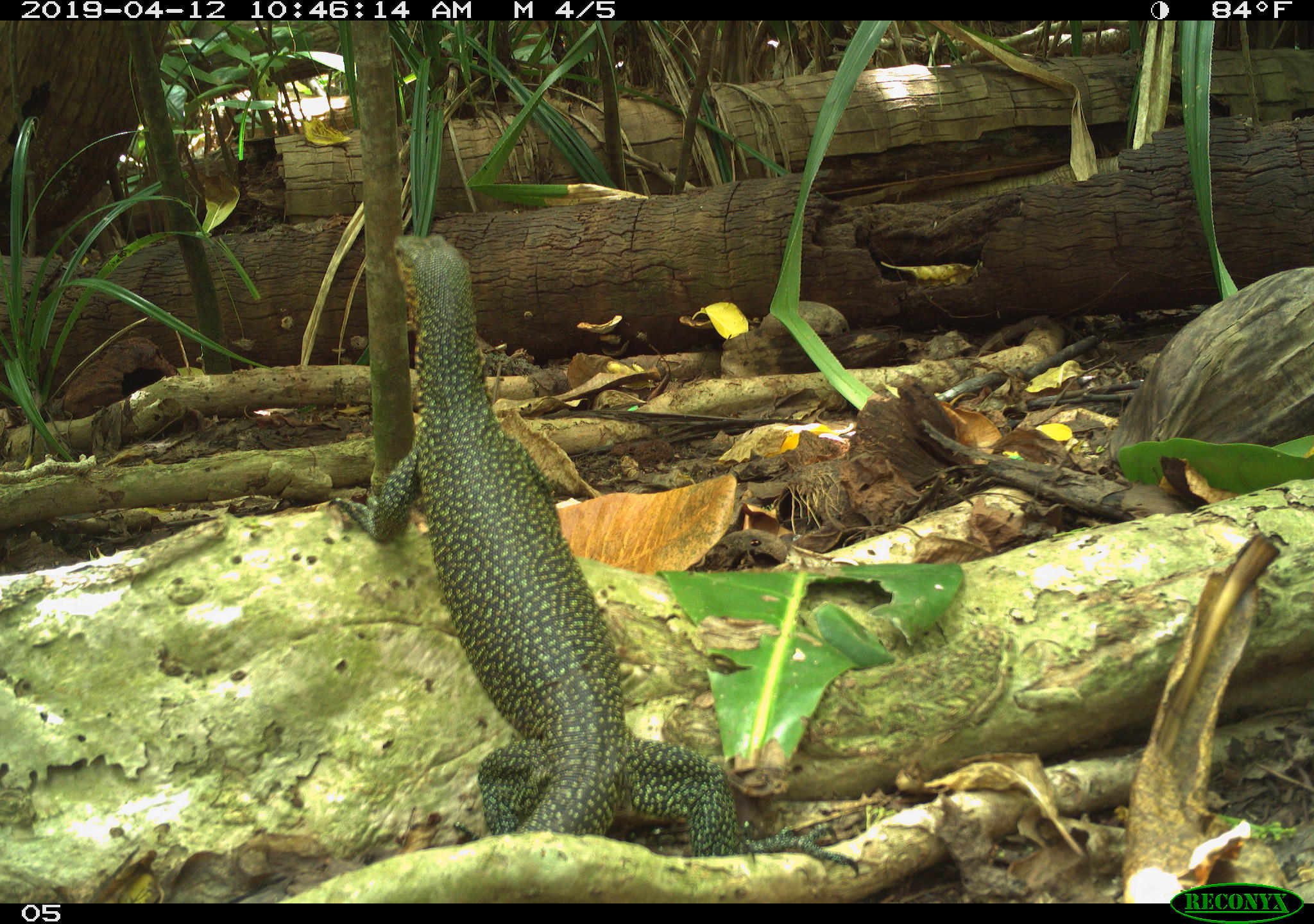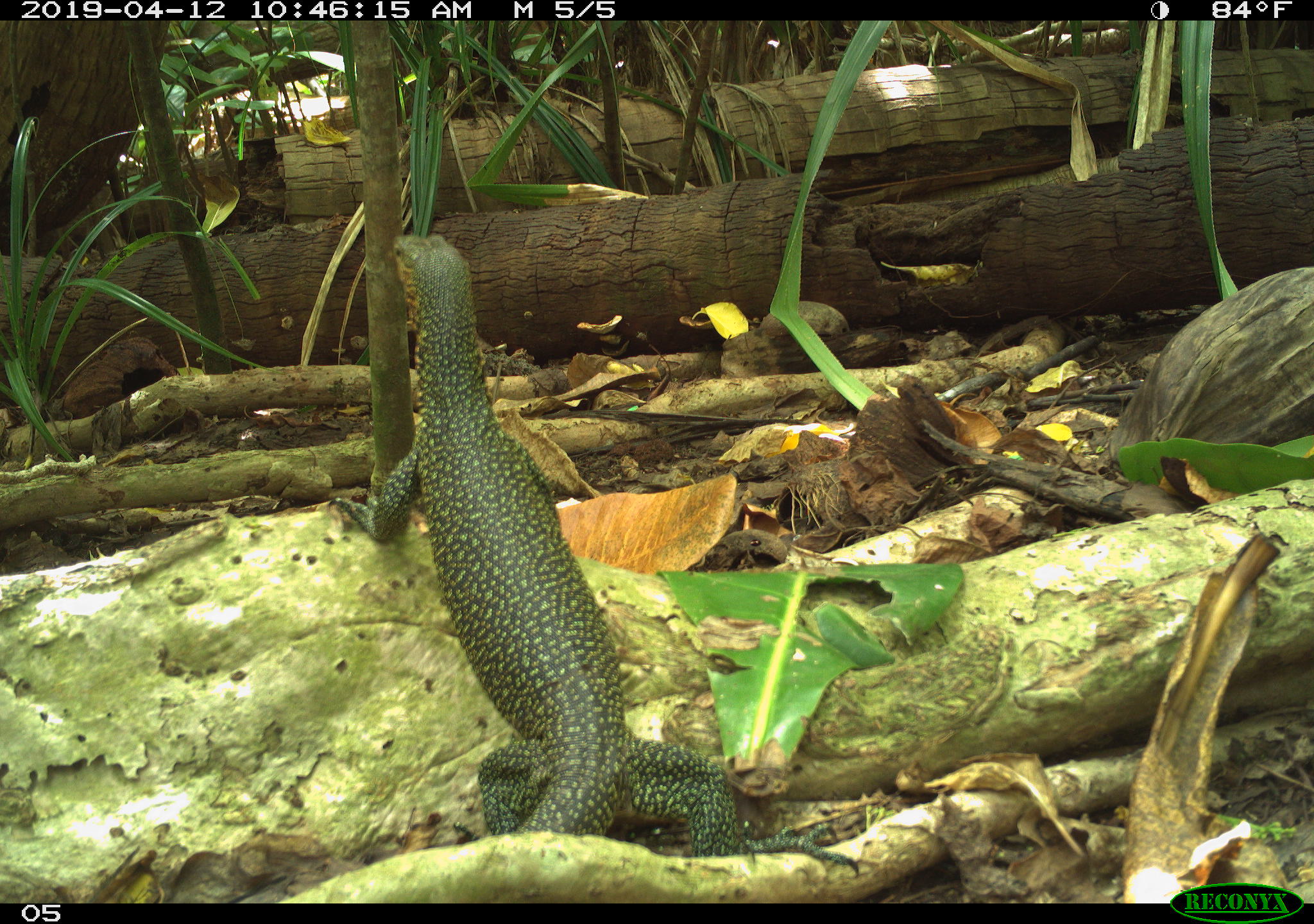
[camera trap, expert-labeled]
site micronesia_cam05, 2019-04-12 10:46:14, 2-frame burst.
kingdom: Animalia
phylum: Chordata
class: Reptilia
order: Squamata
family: Varanidae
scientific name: Varanidae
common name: monitor lizard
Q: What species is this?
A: Monitor lizard (Varanidae).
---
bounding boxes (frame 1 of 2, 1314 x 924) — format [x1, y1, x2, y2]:
monitor lizard: [362, 230, 755, 859]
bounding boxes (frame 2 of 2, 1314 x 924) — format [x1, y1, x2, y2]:
monitor lizard: [366, 232, 756, 851]